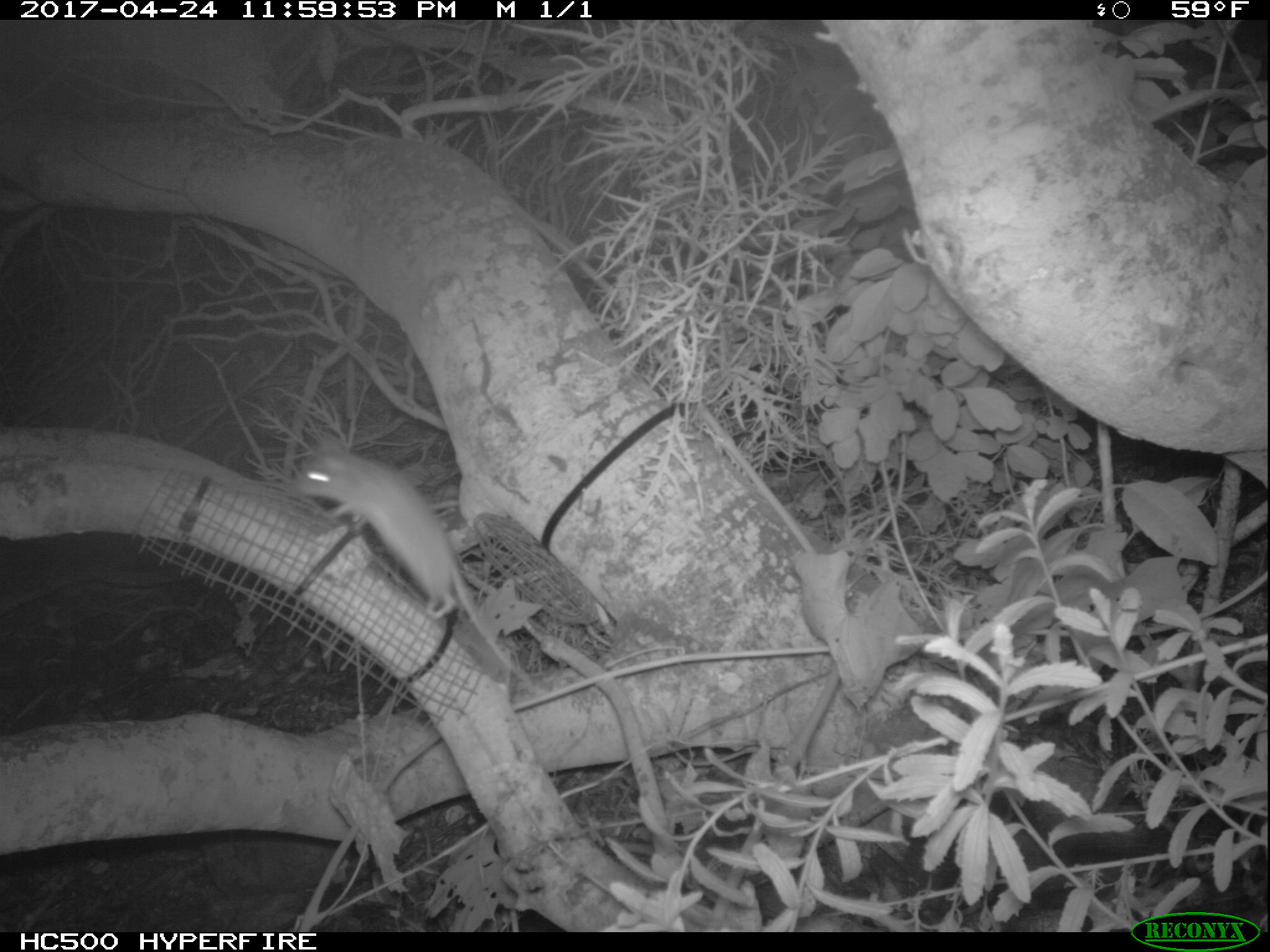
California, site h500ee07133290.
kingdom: Animalia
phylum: Chordata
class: Mammalia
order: Rodentia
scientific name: Rodentia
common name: rodent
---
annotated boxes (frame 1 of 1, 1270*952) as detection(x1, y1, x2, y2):
rodent: detection(286, 446, 538, 691)